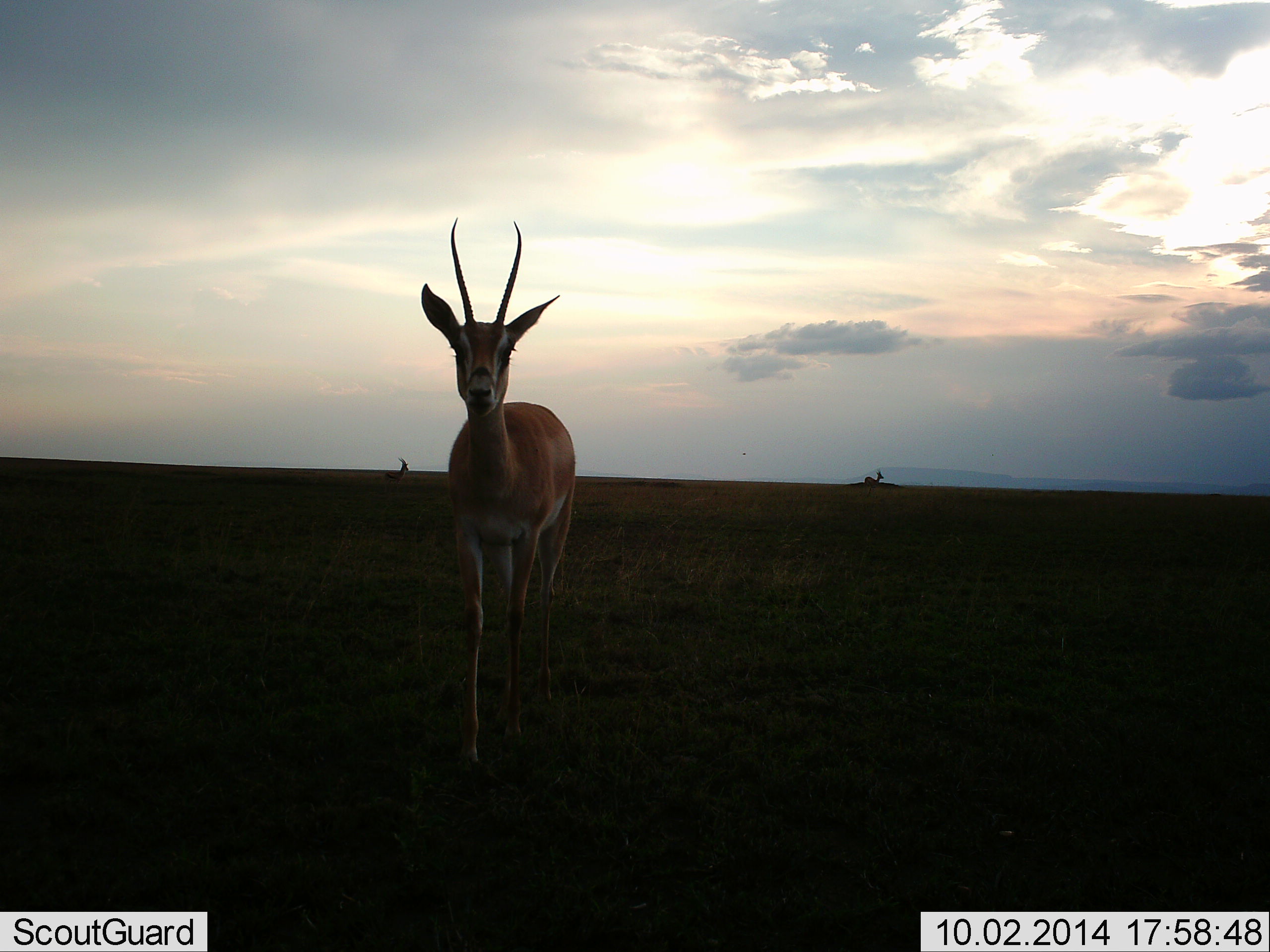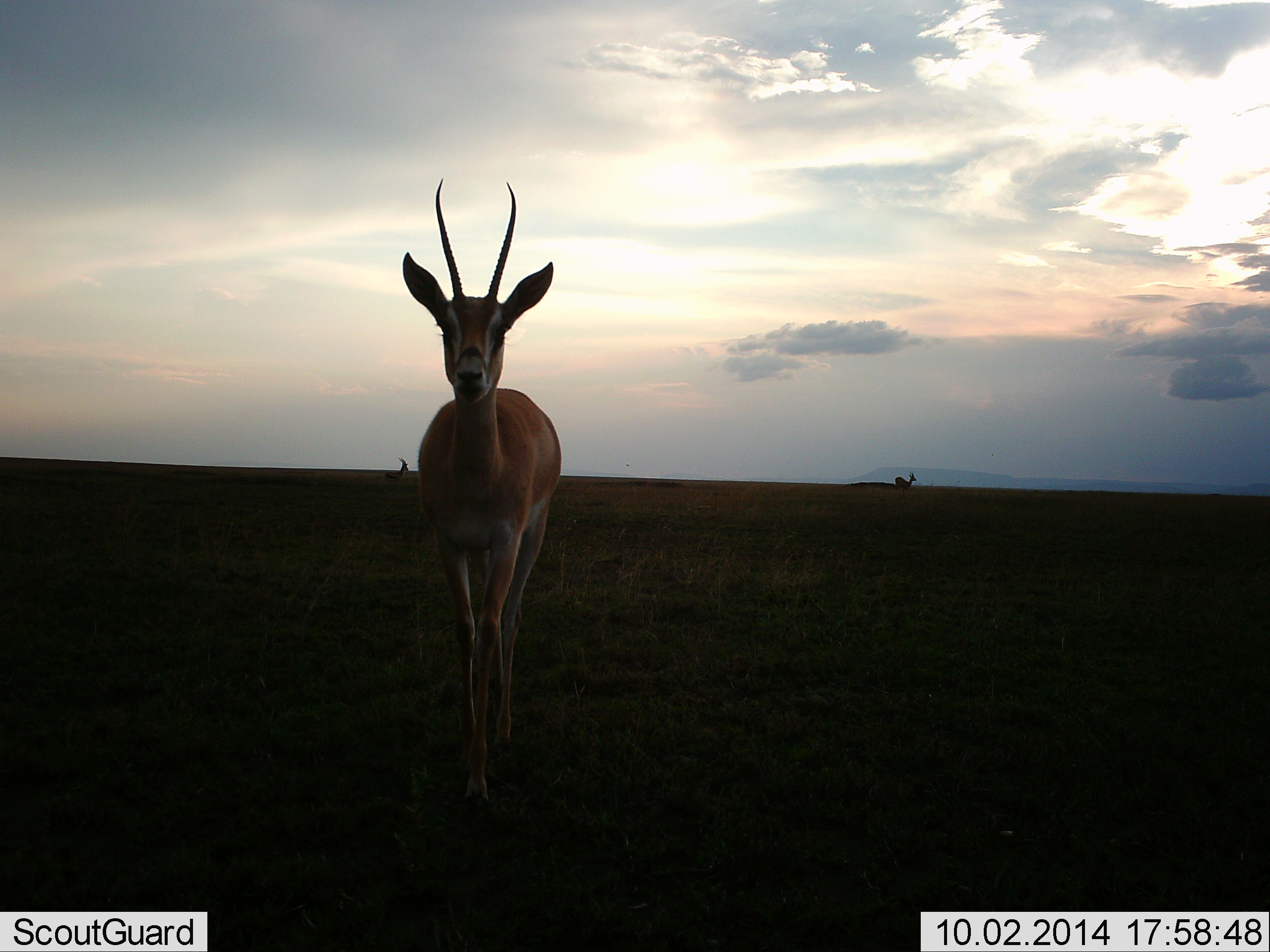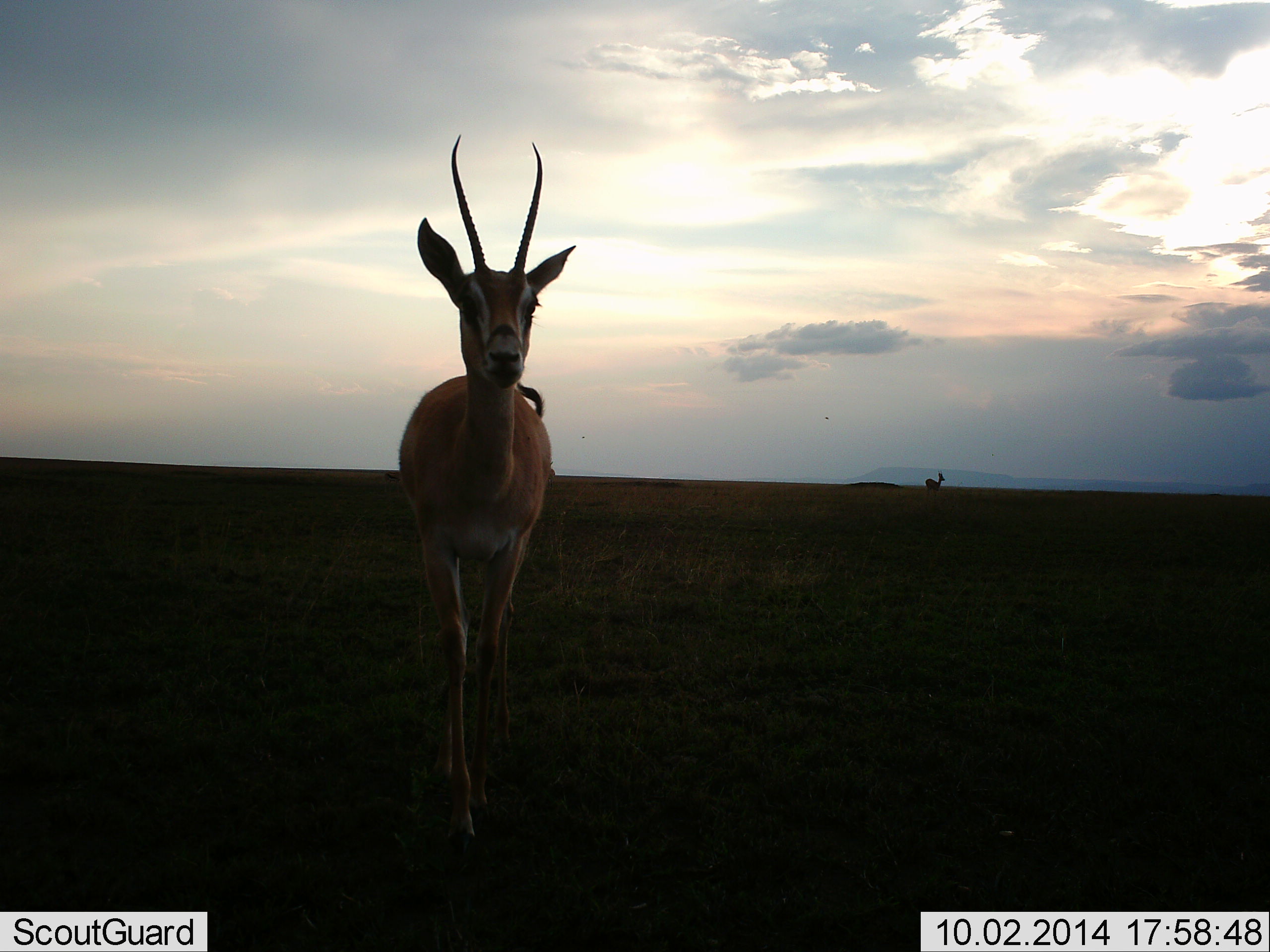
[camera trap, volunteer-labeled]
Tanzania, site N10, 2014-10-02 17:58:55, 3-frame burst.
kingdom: Animalia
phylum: Chordata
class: Mammalia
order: Artiodactyla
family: Bovidae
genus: Nanger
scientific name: Nanger granti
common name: grant's gazelle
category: gazellegrants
Gazellegrants (grant's gazelle) (Nanger granti), count 3. Behavior (volunteer vote fractions): standing 60%, resting 0%, moving 100%, interacting 0%. Young present (vote fraction): 0%. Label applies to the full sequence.